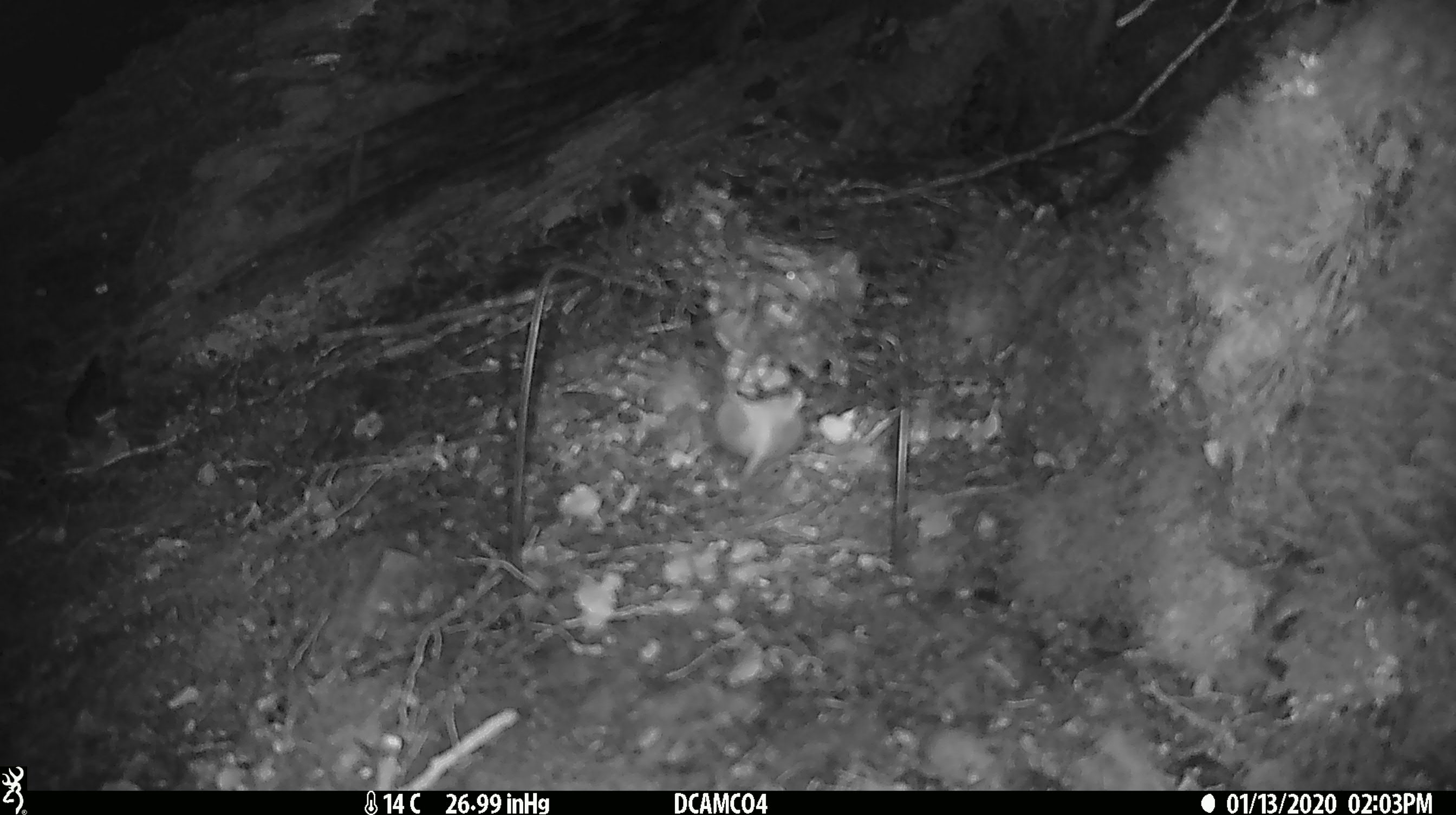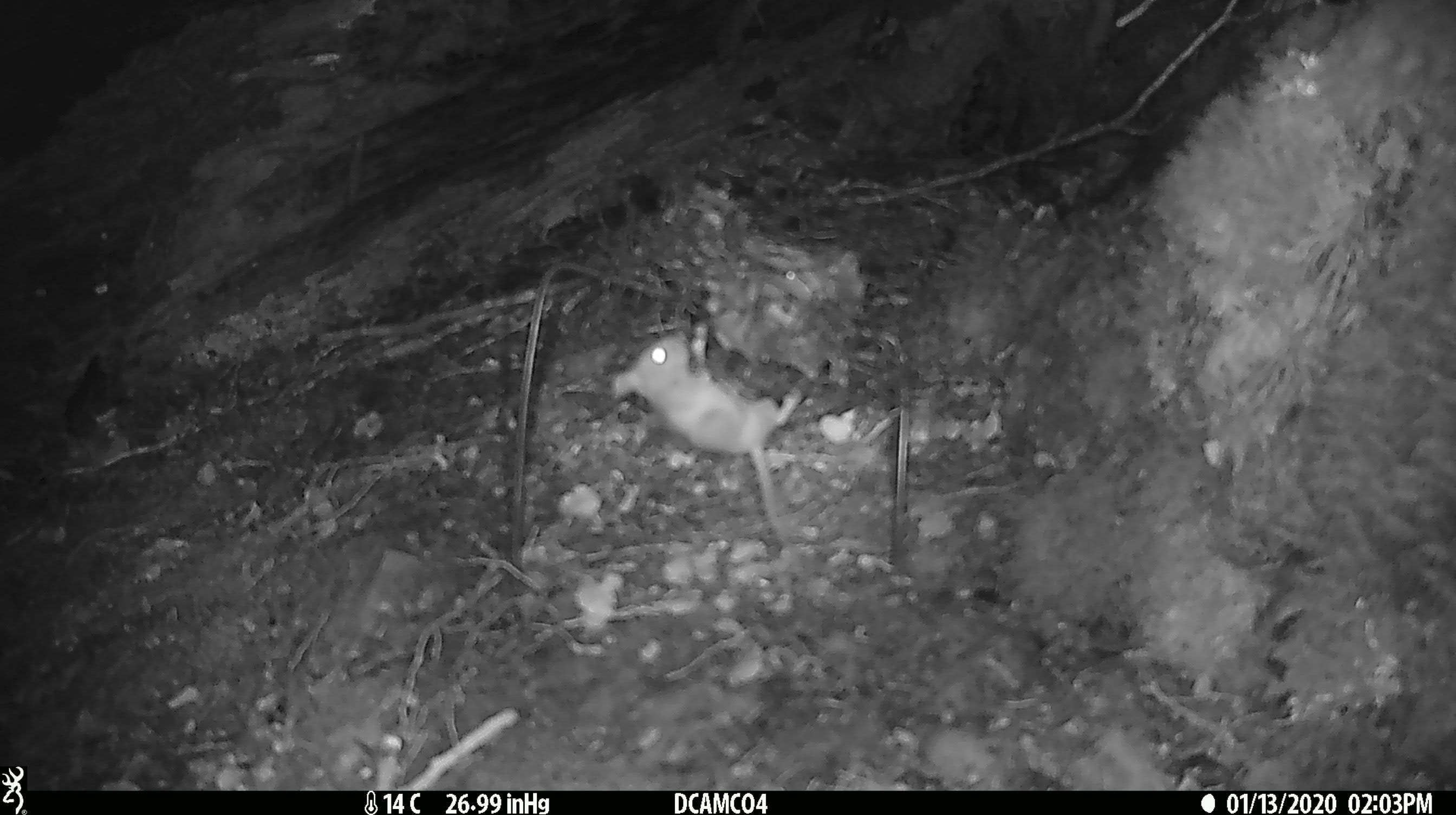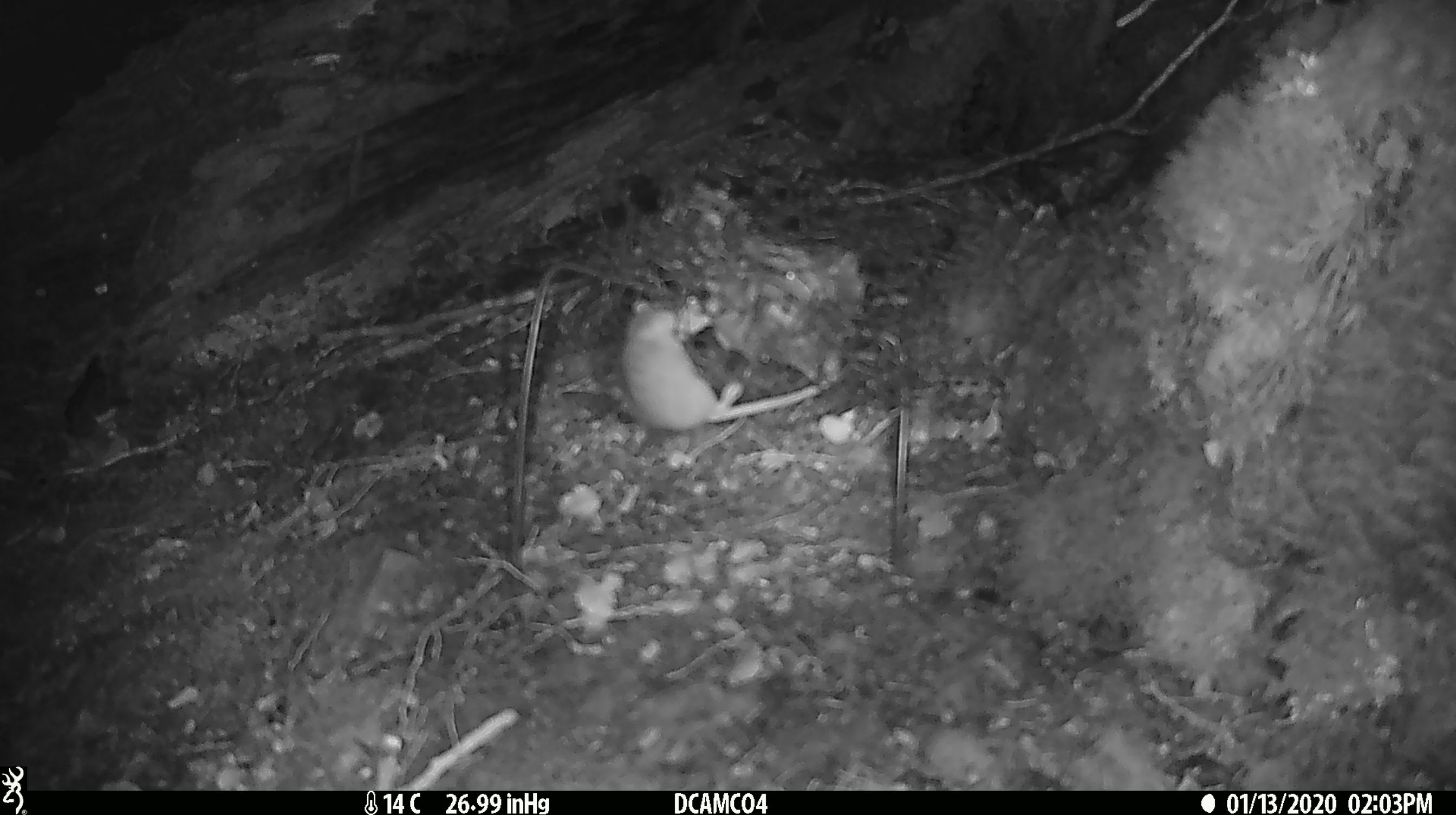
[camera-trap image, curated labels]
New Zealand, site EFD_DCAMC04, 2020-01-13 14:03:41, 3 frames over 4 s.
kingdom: Animalia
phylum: Chordata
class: Mammalia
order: Rodentia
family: Muridae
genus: Mus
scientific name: Mus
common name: mouse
Mouse (Mus).